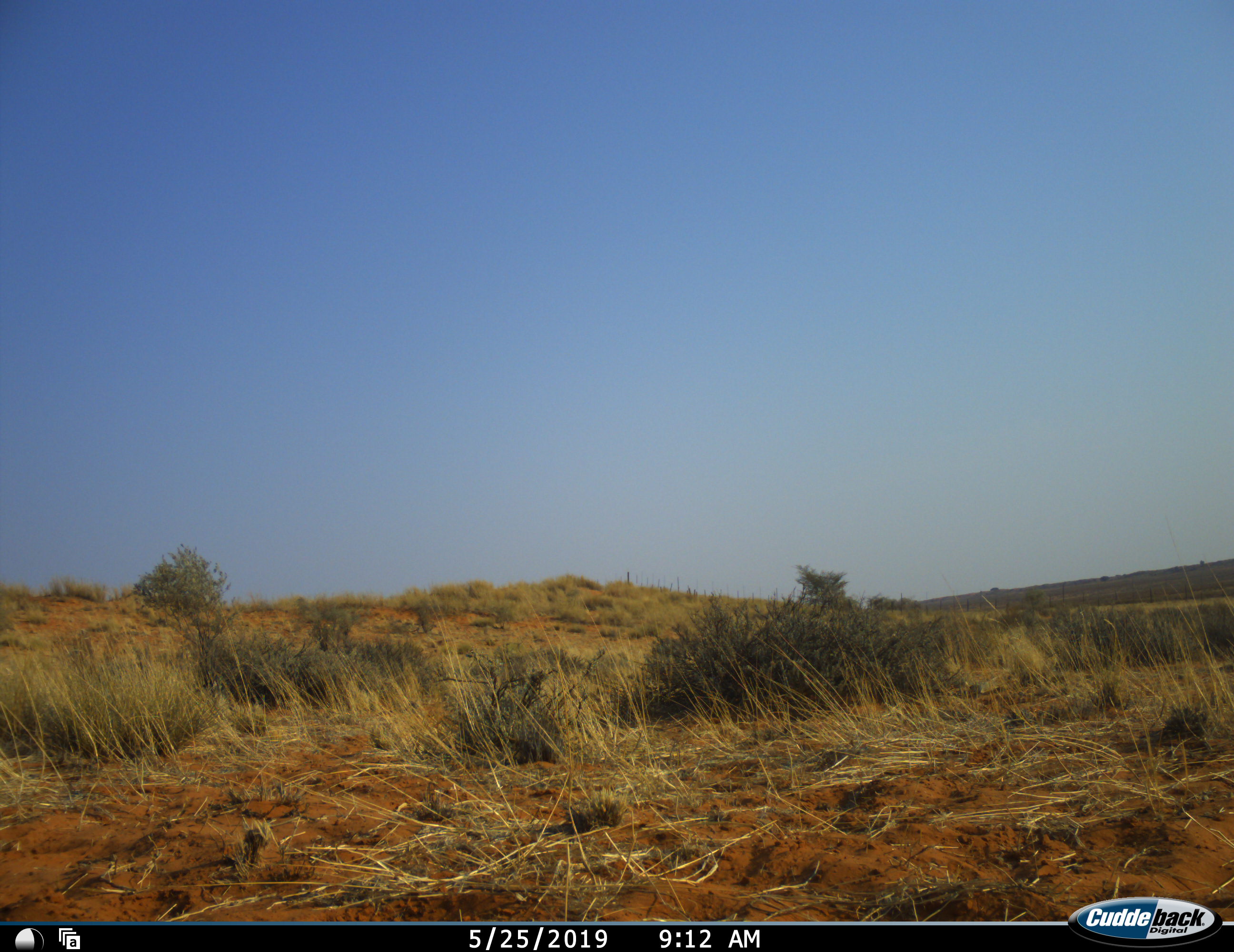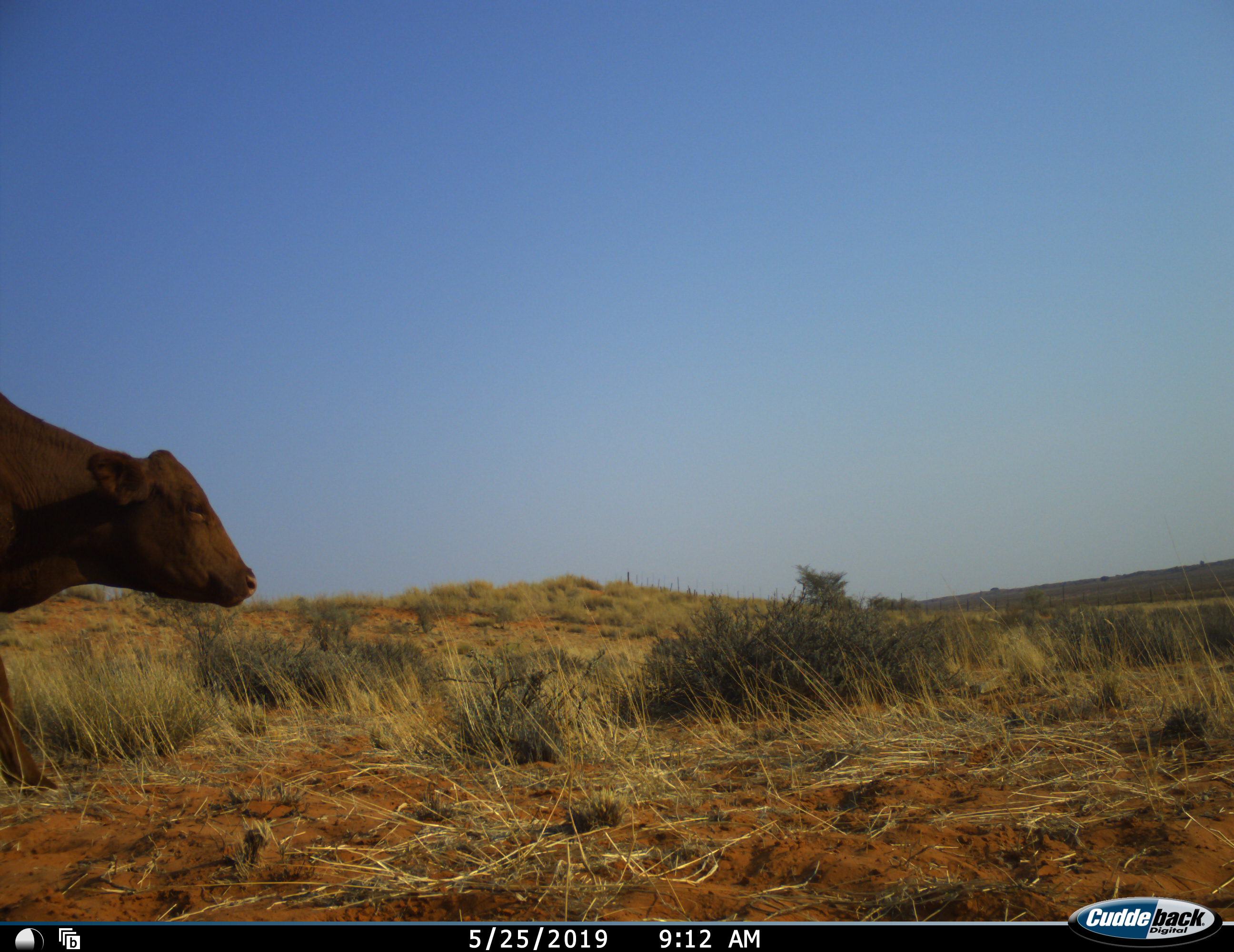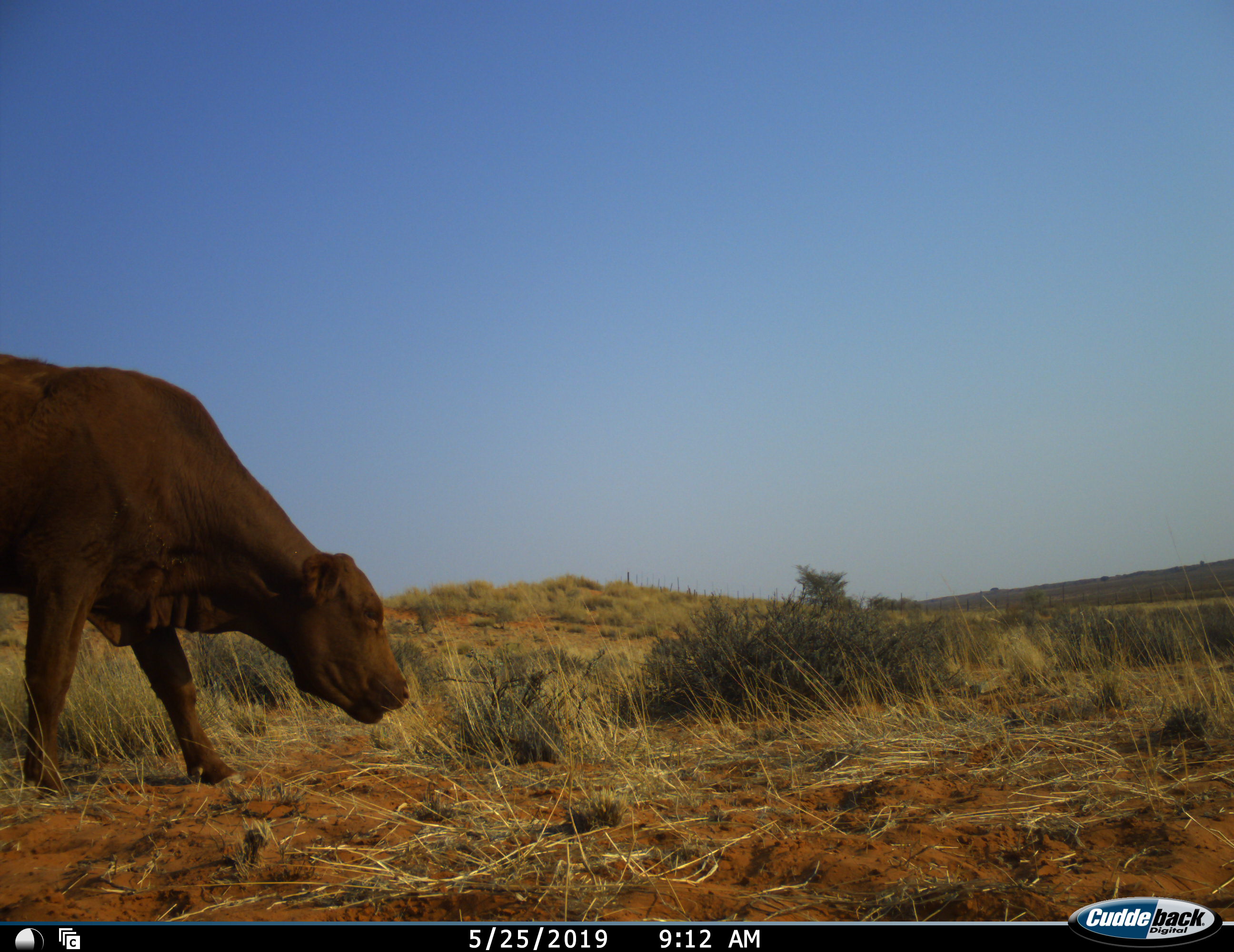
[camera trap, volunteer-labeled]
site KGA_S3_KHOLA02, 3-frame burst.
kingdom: Animalia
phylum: Chordata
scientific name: Vertebrata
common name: domestic animal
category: domesticanimal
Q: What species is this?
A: Domesticanimal (domestic animal) (Vertebrata).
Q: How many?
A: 1.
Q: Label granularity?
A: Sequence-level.